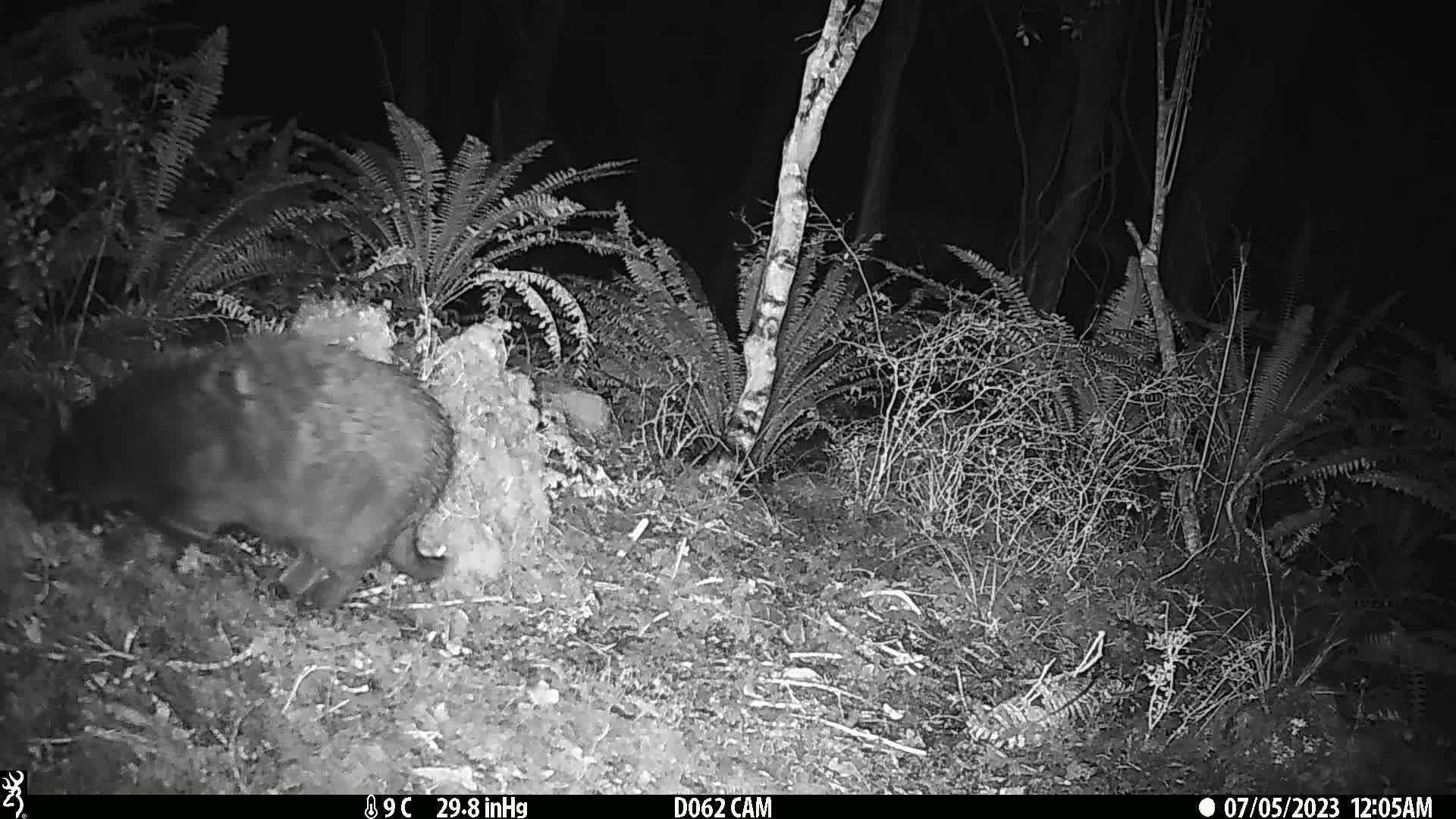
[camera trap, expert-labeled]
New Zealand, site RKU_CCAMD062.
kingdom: Animalia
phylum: Chordata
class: Mammalia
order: Carnivora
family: Felidae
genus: Felis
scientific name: Felis catus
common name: domestic cat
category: cat